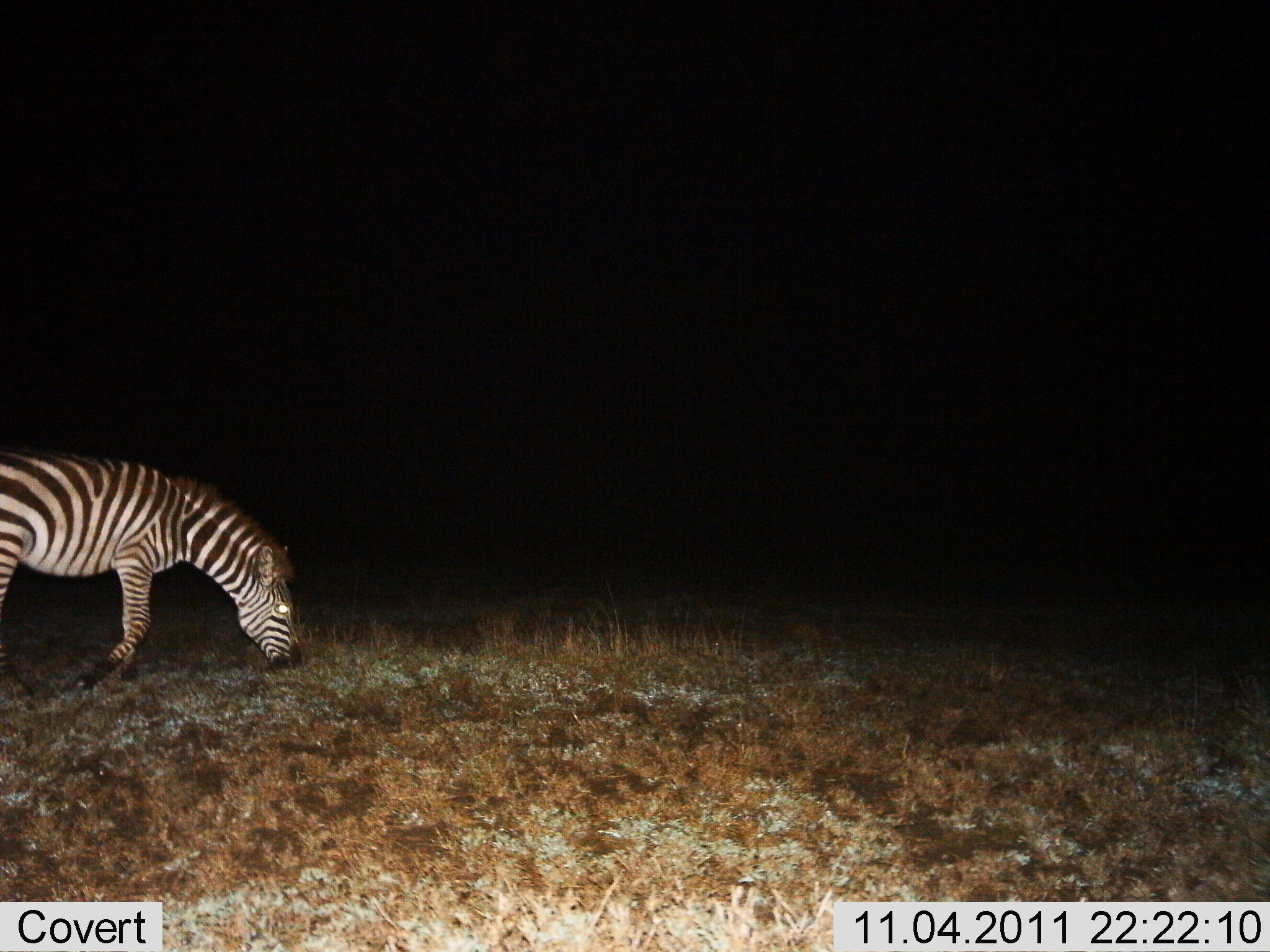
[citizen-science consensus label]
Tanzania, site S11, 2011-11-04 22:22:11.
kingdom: Animalia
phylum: Chordata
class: Mammalia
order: Perissodactyla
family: Equidae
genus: Equus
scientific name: Equus quagga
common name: plains zebra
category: zebra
Zebra (plains zebra) (Equus quagga), count 1. Behavior (volunteer vote fractions): standing 10%, resting 0%, moving 10%, interacting 0%. Young present (vote fraction): 0%. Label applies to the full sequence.